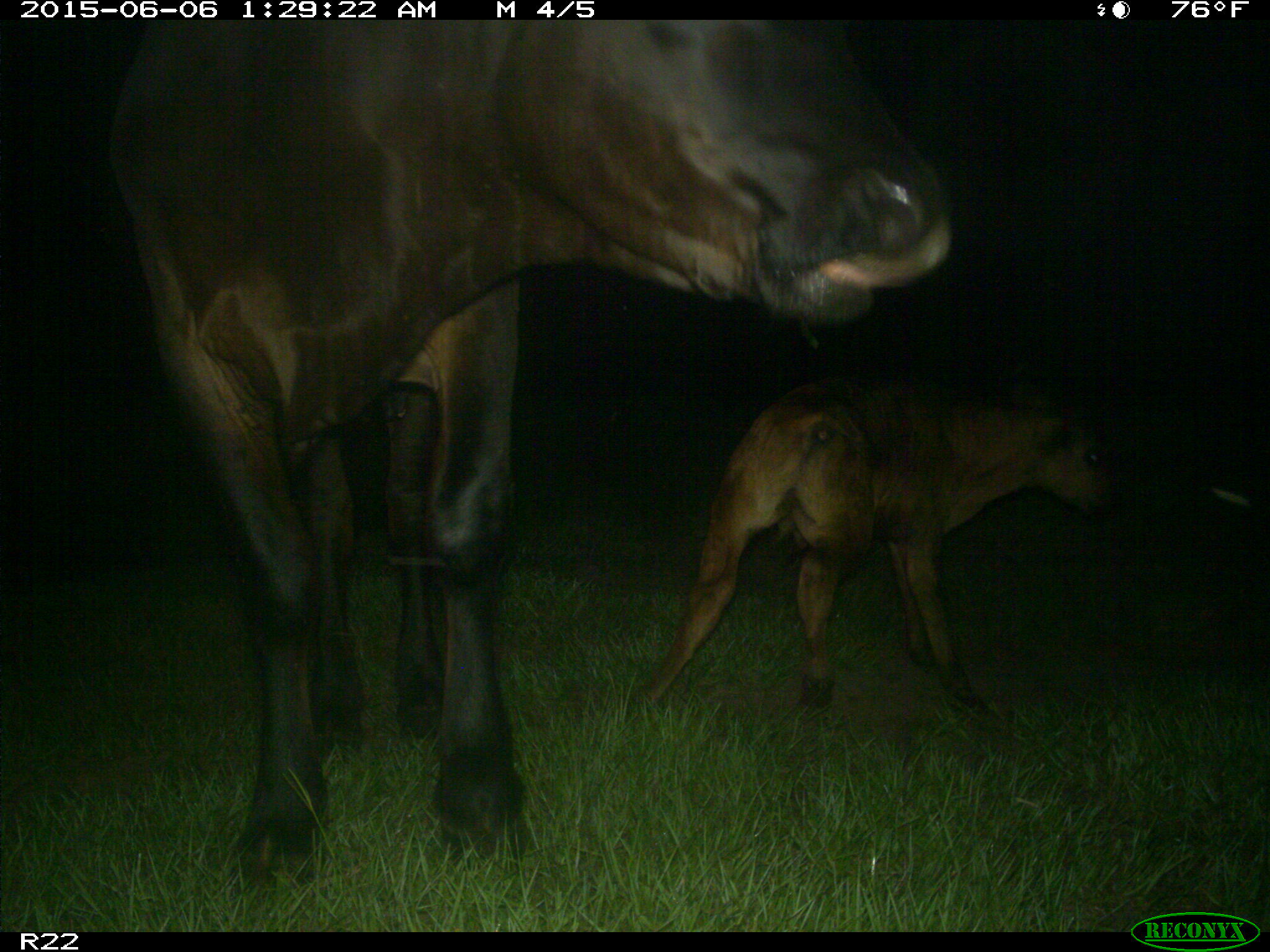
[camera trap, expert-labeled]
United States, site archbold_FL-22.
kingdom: Animalia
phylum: Chordata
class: Mammalia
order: Artiodactyla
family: Bovidae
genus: Bos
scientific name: Bos taurus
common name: domestic cow